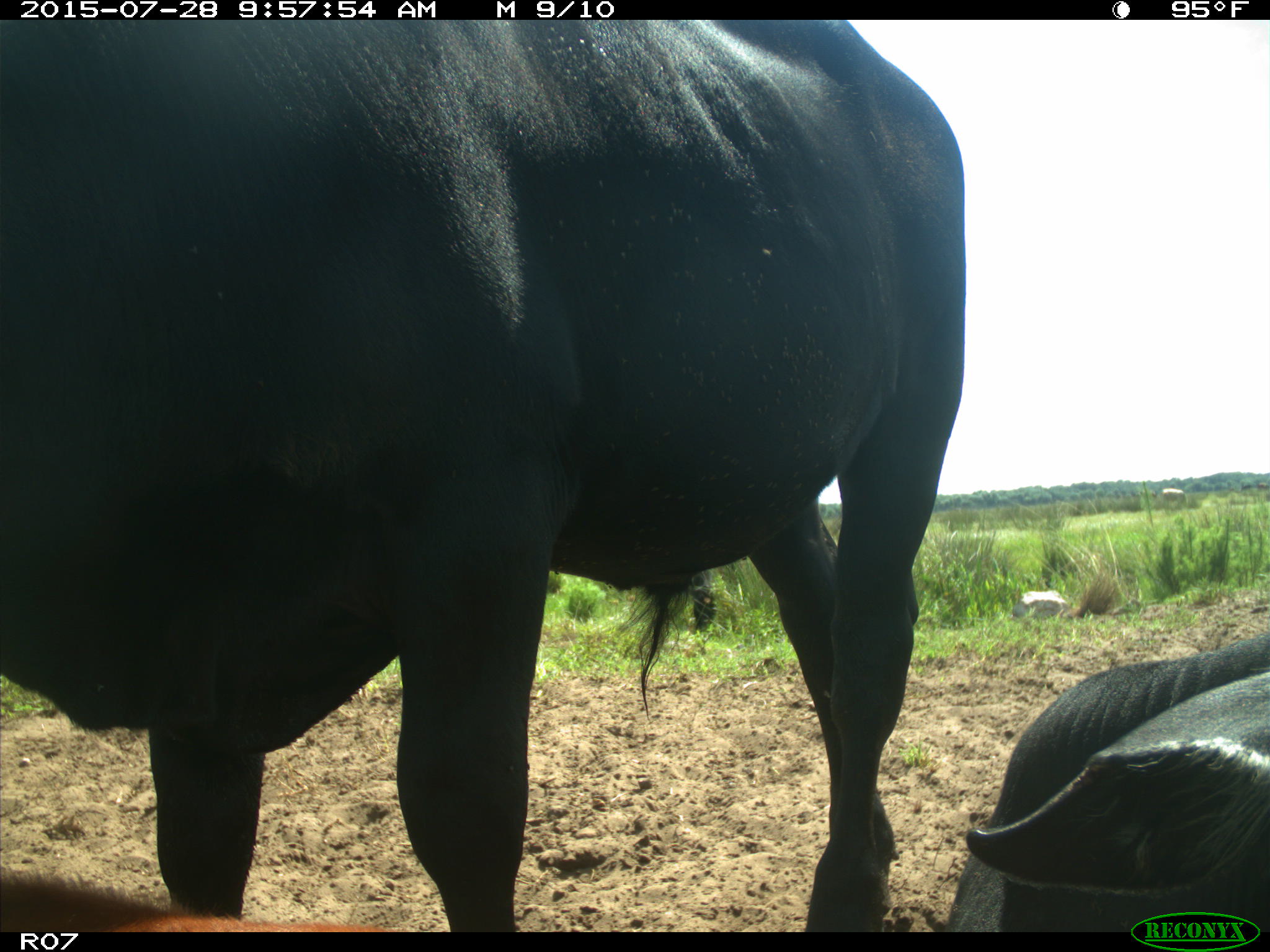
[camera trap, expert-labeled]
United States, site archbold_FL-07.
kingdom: Animalia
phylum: Chordata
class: Mammalia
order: Artiodactyla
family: Bovidae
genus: Bos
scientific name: Bos taurus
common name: domestic cow